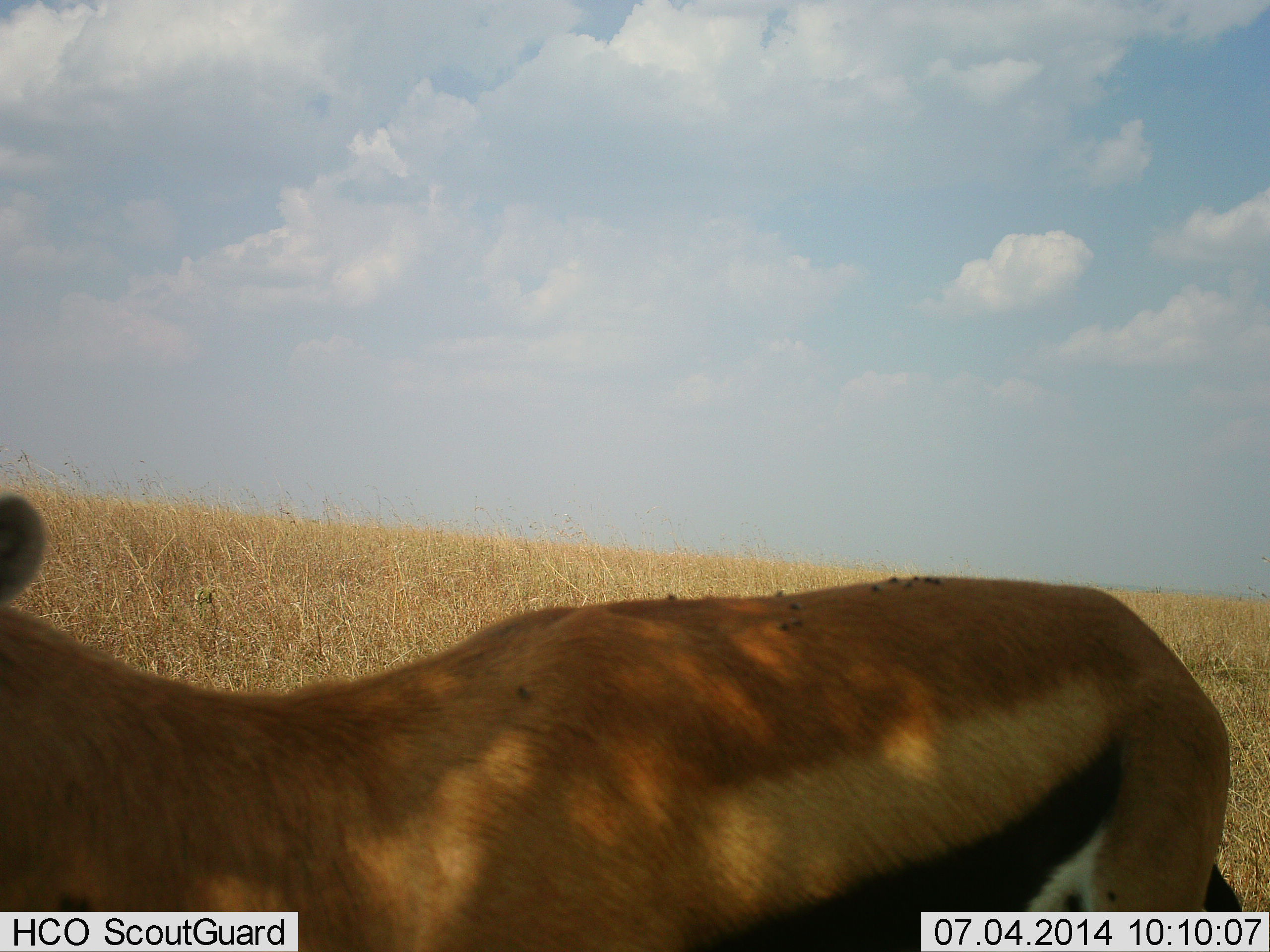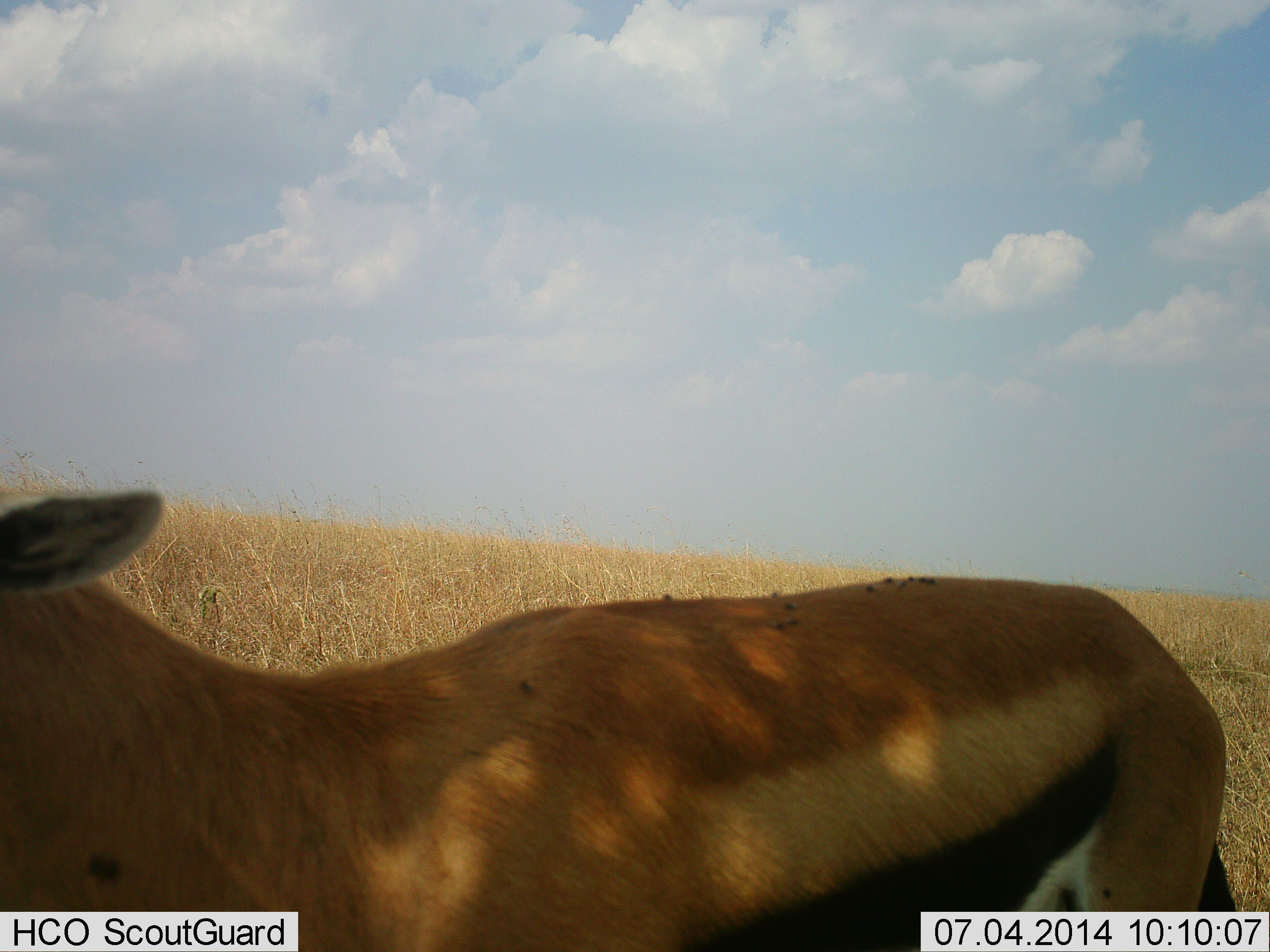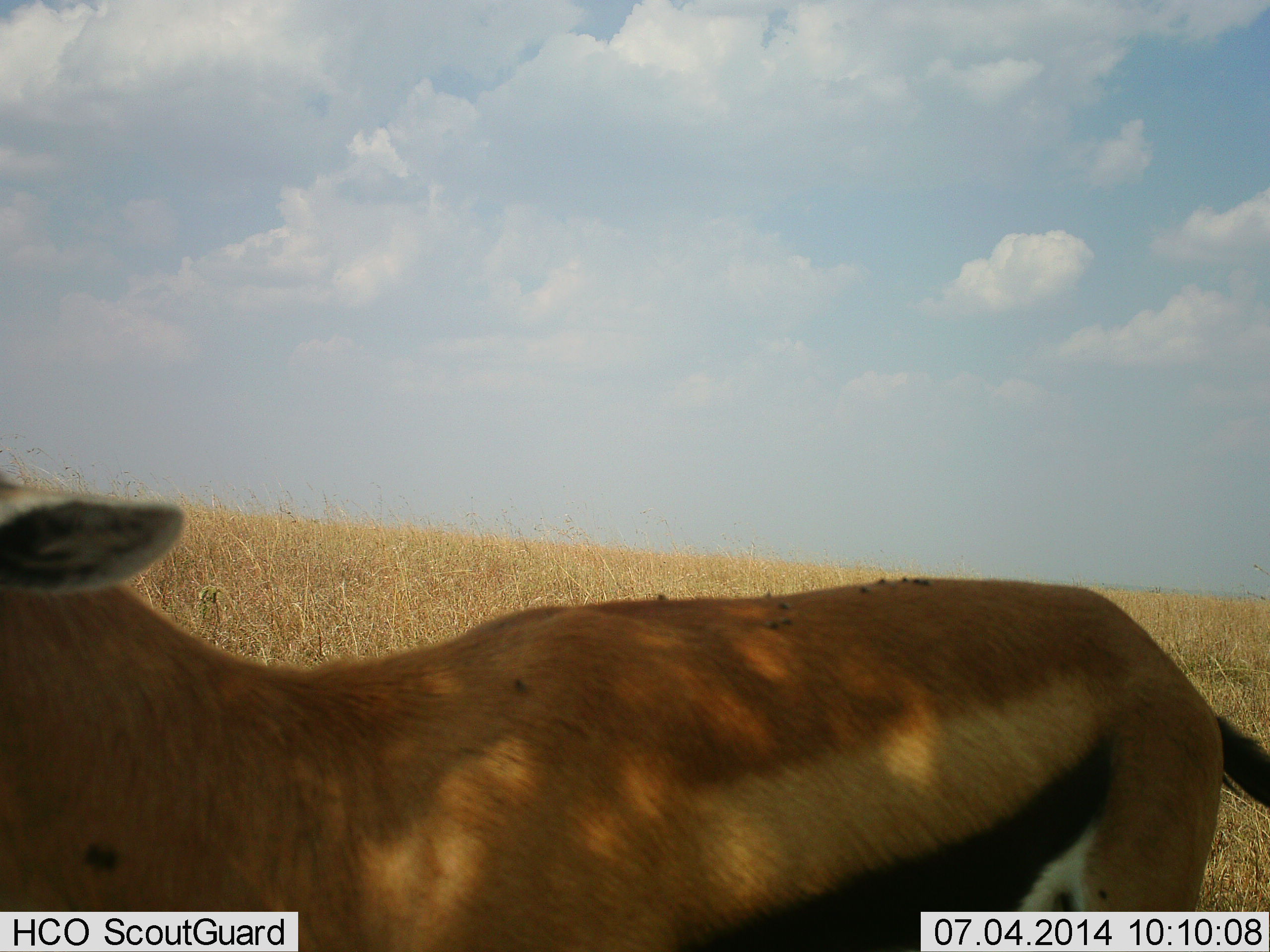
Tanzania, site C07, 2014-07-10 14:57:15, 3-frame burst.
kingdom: Animalia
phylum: Chordata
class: Mammalia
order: Artiodactyla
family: Bovidae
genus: Eudorcas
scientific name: Eudorcas thomsonii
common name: thomson's gazelle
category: gazellethomsons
Gazellethomsons (thomson's gazelle) (Eudorcas thomsonii), count 1. Behavior (volunteer vote fractions): standing 75%, resting 0%, moving 25%, interacting 0%. Young present (vote fraction): 0%. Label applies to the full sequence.